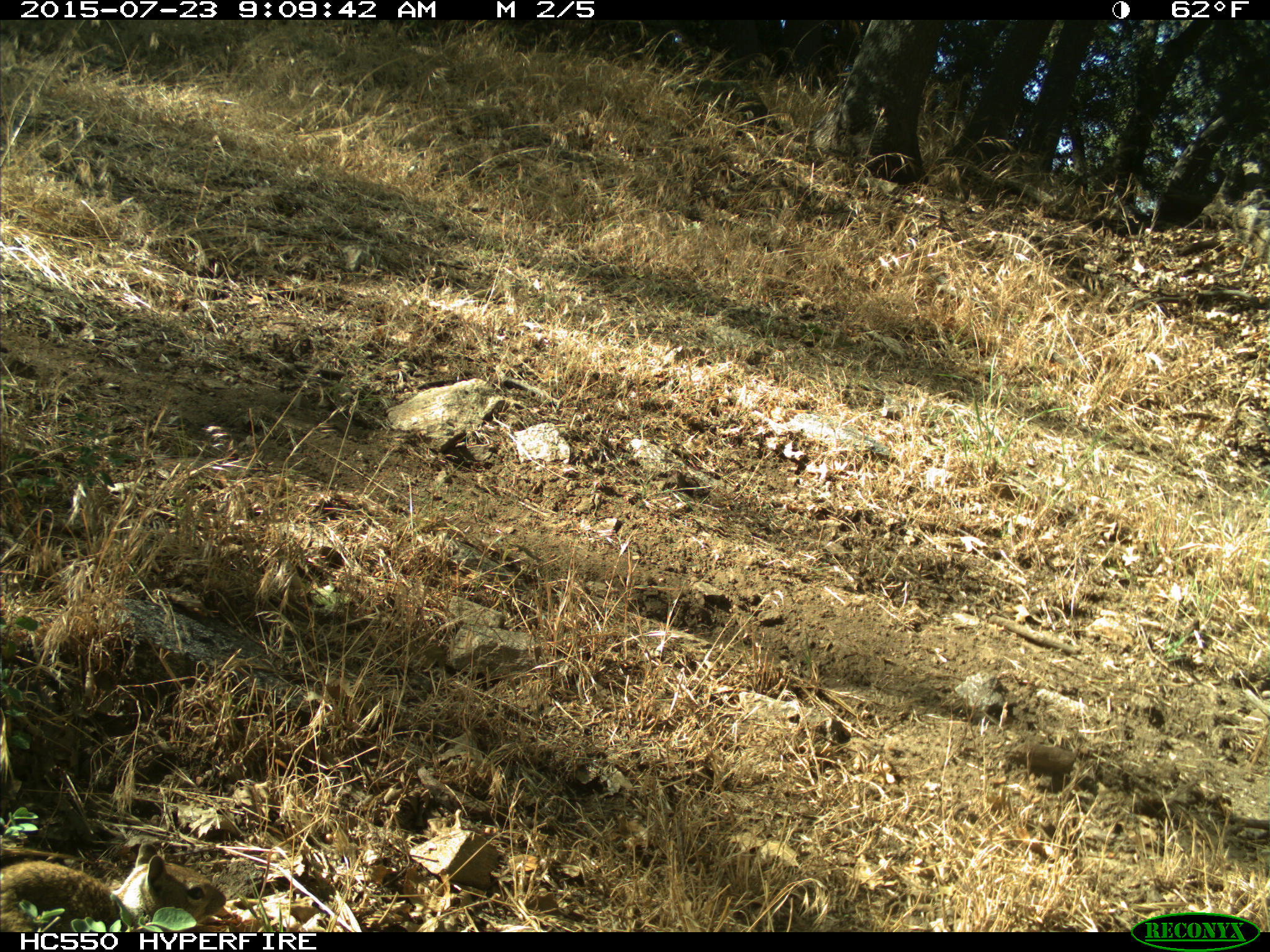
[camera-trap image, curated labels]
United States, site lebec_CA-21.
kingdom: Animalia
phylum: Chordata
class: Mammalia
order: Rodentia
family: Sciuridae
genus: Otospermophilus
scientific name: Otospermophilus beecheyi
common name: california ground squirrel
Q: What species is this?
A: Otospermophilus beecheyi (california ground squirrel).